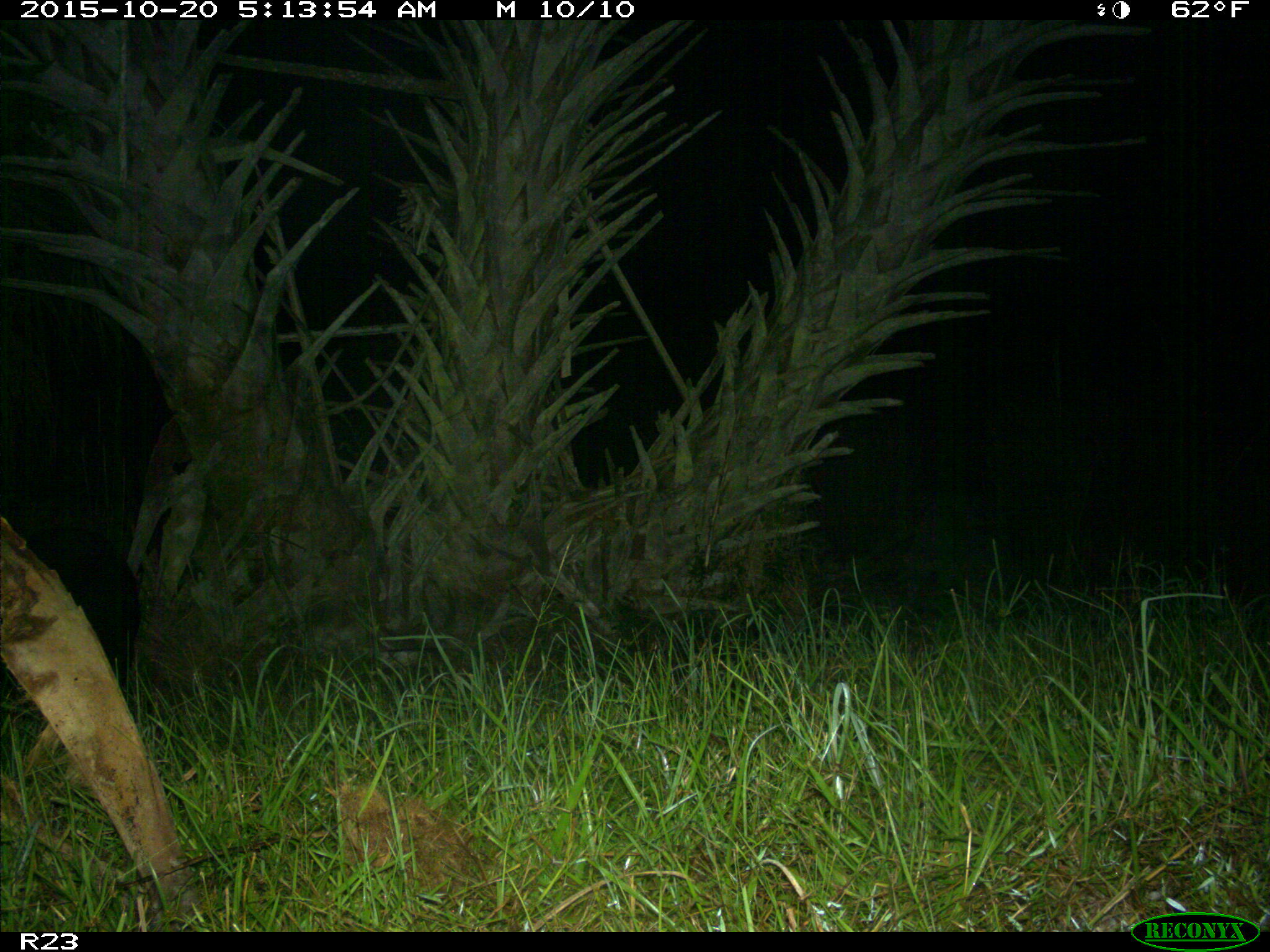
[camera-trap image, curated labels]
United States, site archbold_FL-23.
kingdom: Animalia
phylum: Chordata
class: Mammalia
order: Artiodactyla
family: Suidae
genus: Sus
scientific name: Sus scrofa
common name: wild boar